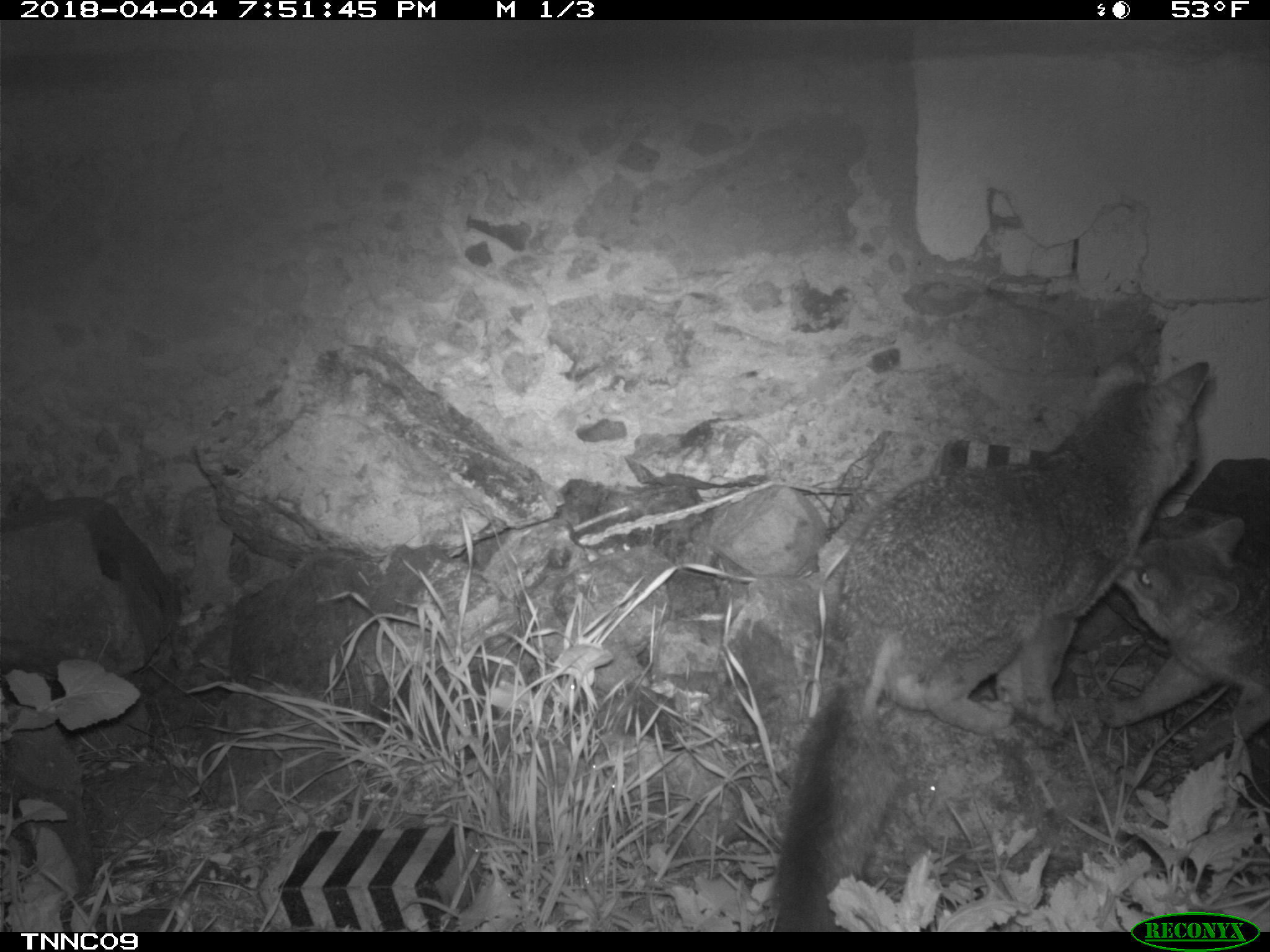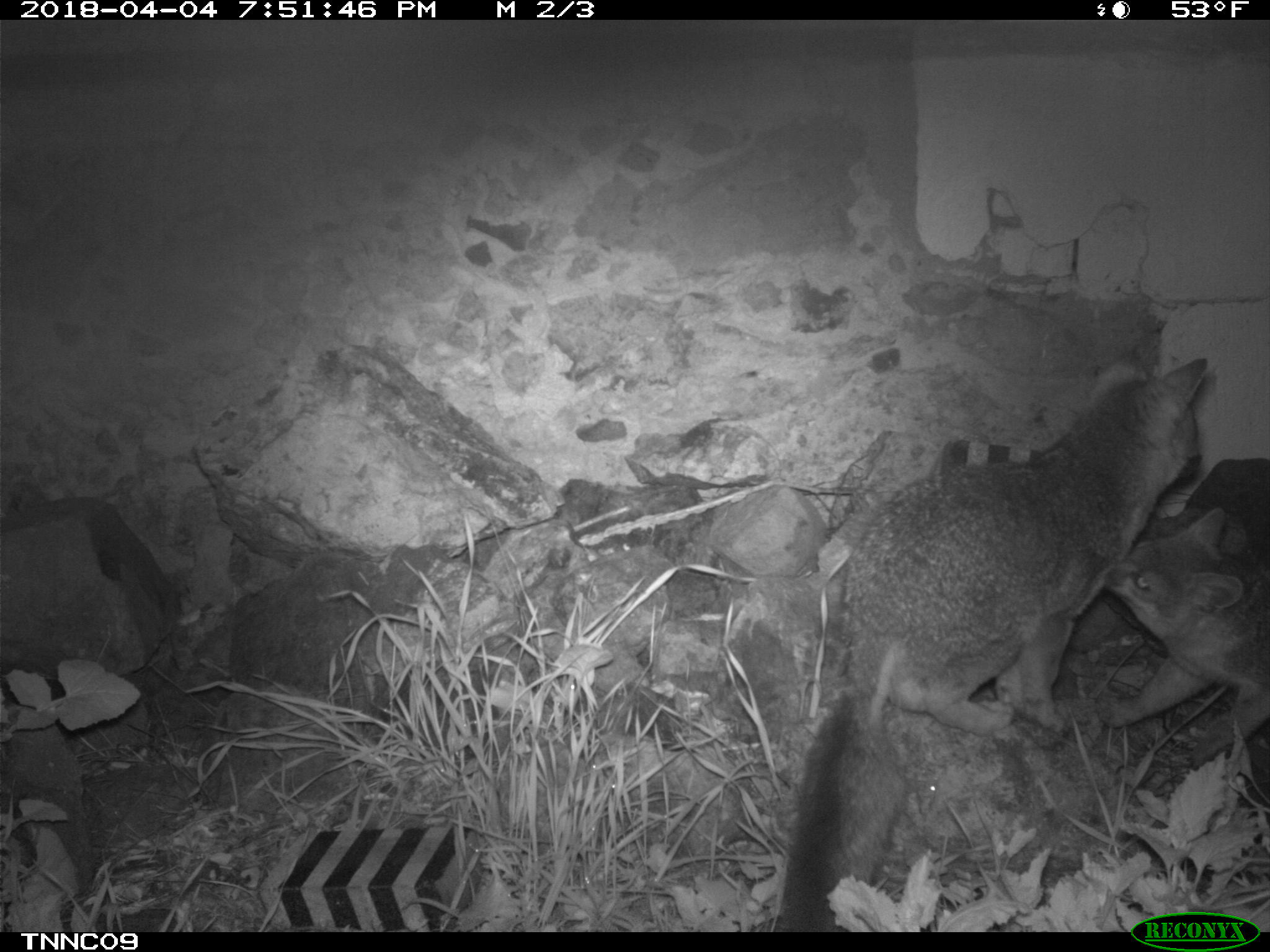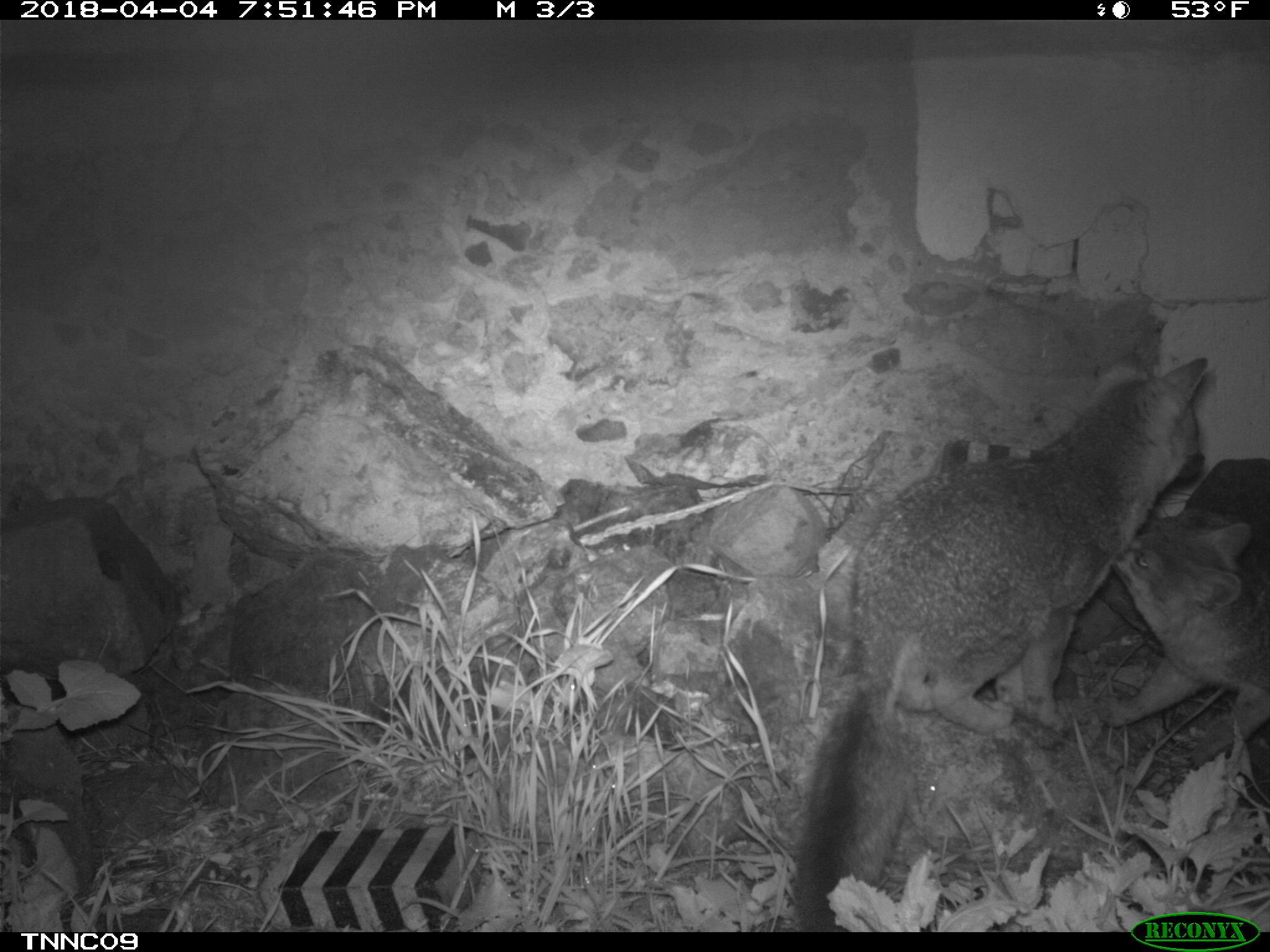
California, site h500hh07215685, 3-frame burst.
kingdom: Animalia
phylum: Chordata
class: Mammalia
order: Carnivora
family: Canidae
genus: Urocyon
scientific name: Urocyon littoralis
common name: island fox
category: fox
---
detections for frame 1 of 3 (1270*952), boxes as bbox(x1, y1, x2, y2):
fox: bbox(766, 351, 1209, 930); bbox(1096, 516, 1269, 767)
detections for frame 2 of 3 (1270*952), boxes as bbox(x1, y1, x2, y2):
fox: bbox(776, 346, 1209, 934); bbox(1104, 505, 1269, 769)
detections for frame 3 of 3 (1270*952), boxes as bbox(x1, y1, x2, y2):
fox: bbox(792, 353, 1209, 932); bbox(1096, 522, 1269, 796)